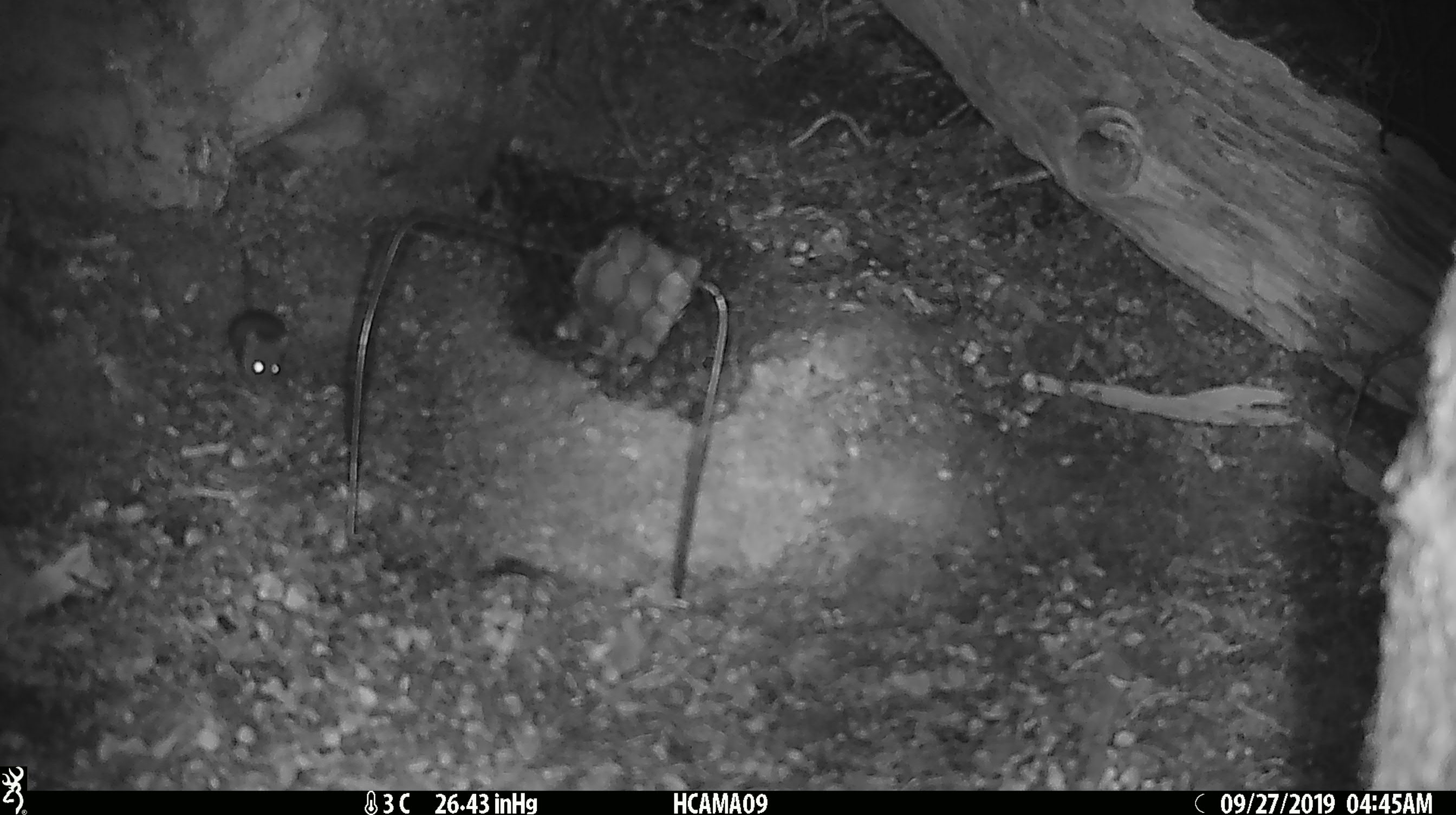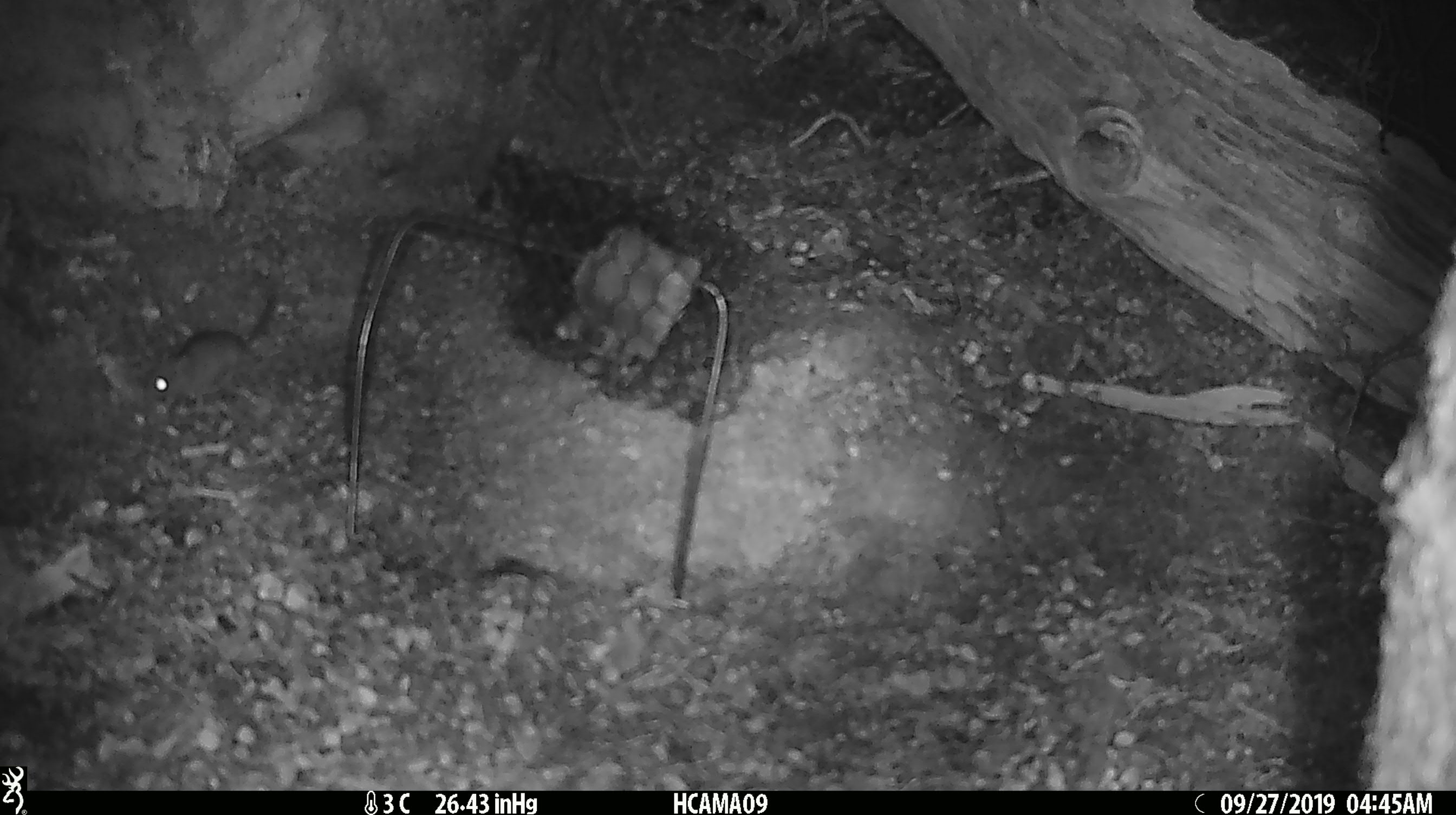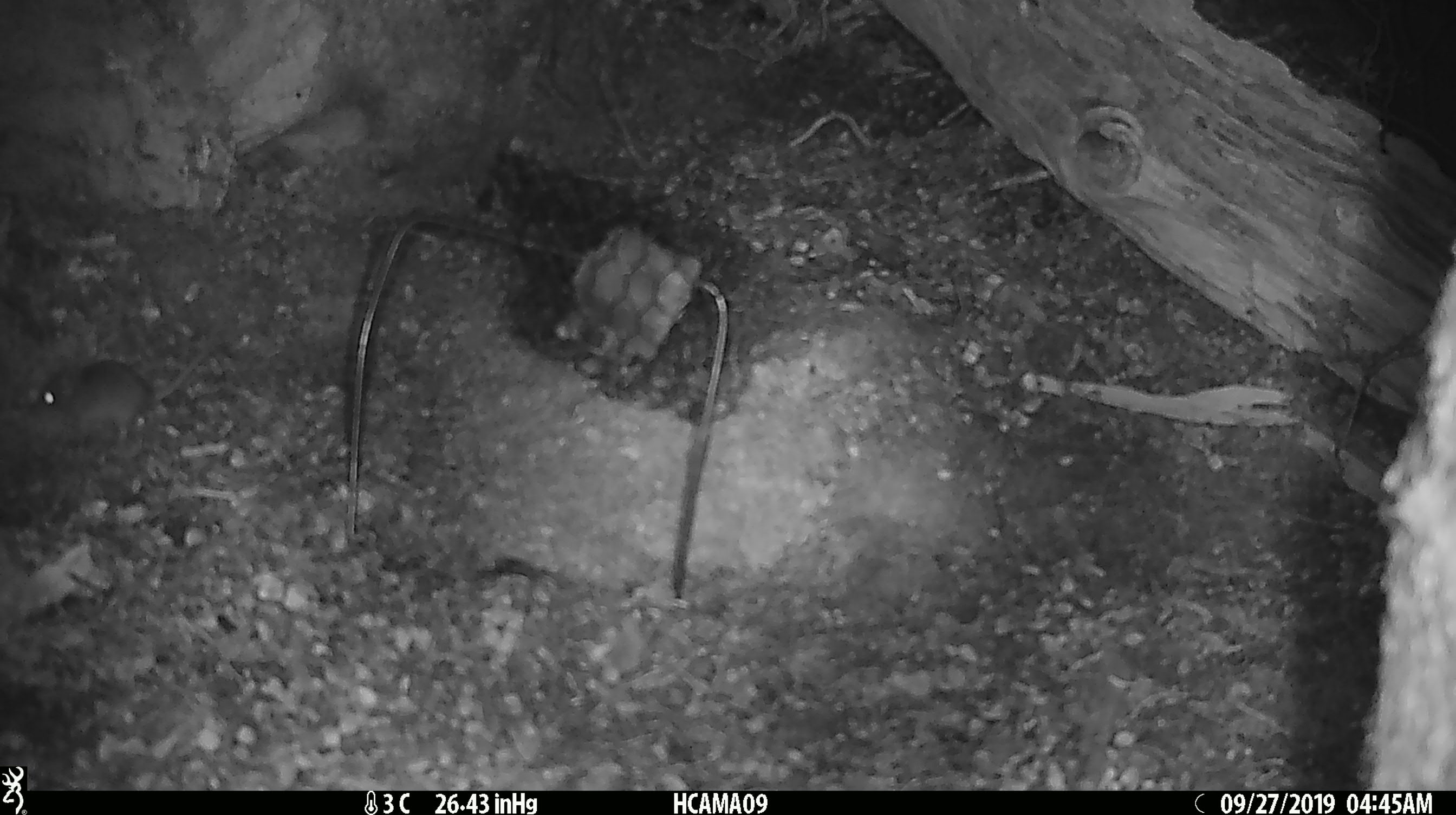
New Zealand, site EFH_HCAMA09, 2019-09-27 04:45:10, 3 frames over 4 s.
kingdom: Animalia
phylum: Chordata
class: Mammalia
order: Rodentia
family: Muridae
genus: Mus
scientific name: Mus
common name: mouse